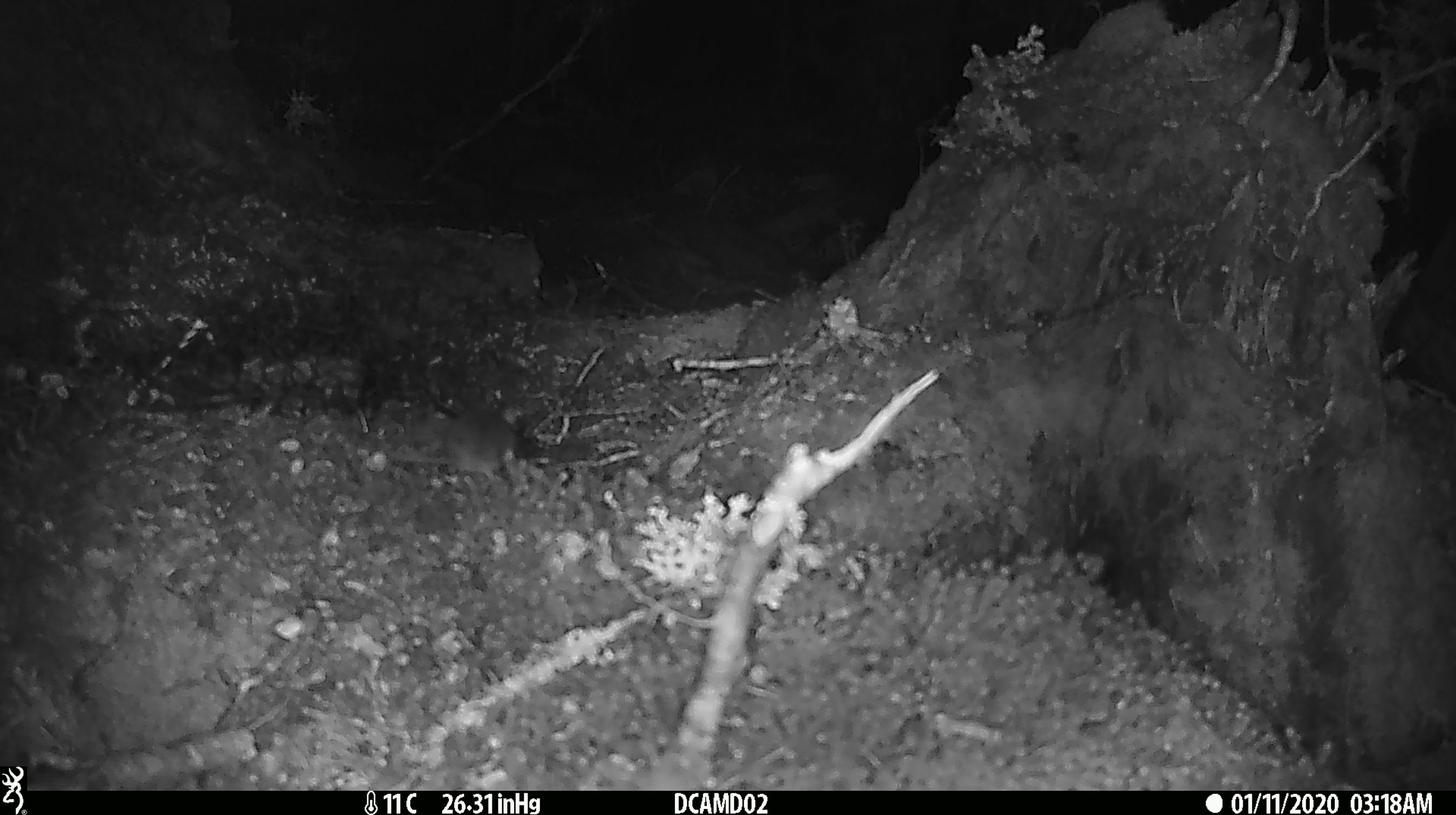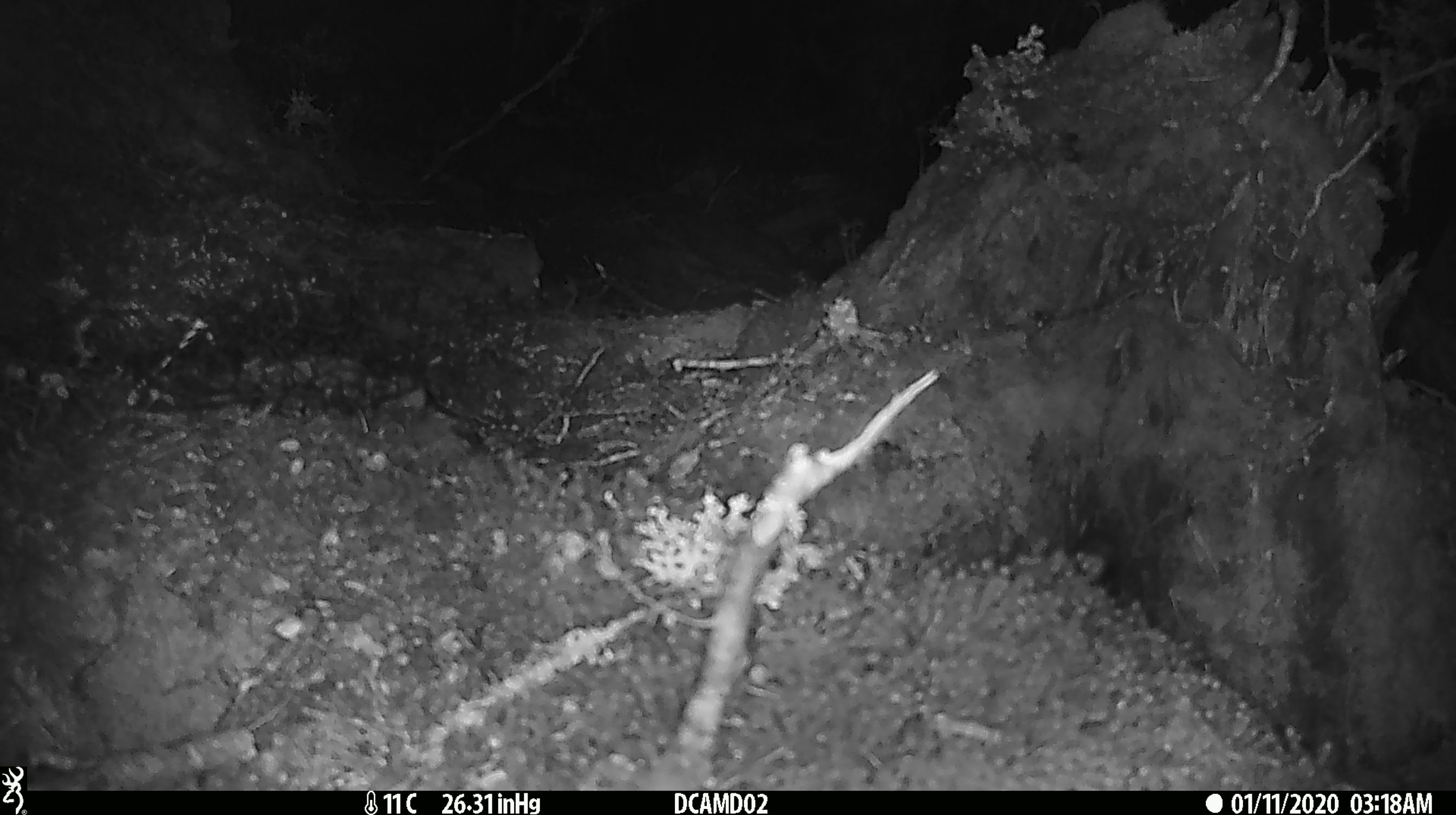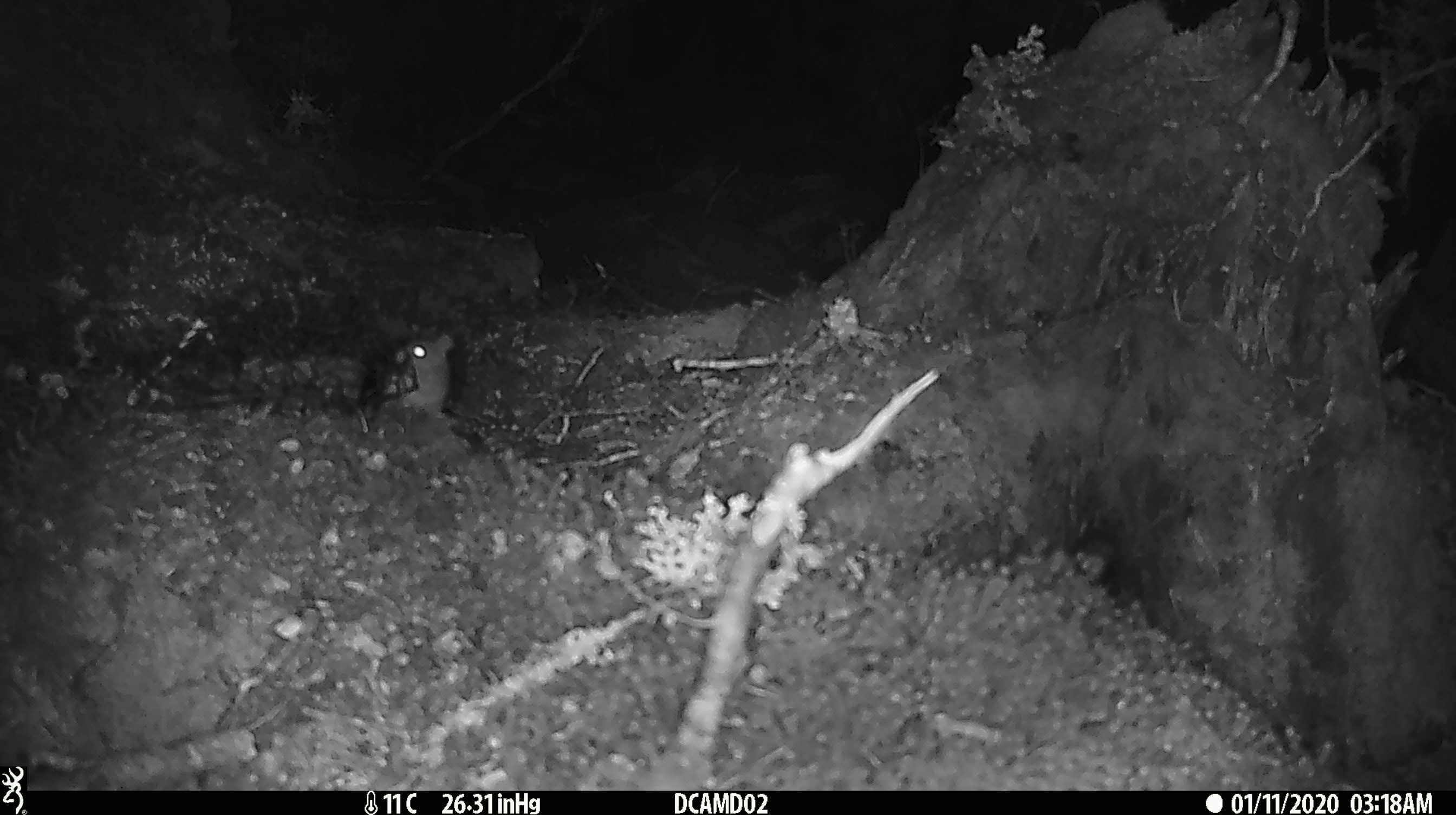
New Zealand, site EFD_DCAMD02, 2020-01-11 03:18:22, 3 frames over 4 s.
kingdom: Animalia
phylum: Chordata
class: Mammalia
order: Rodentia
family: Muridae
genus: Mus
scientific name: Mus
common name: mouse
Mouse (Mus).